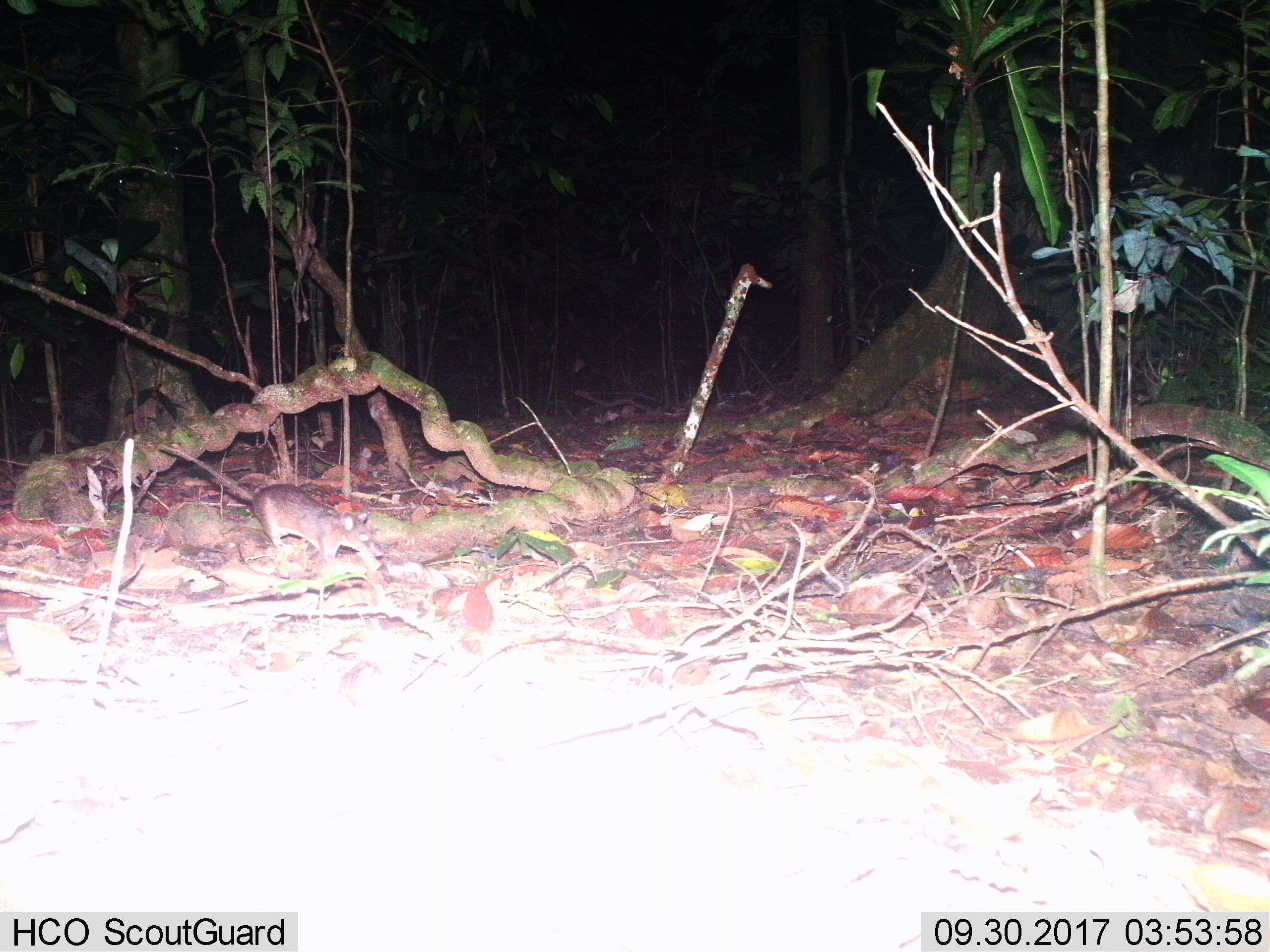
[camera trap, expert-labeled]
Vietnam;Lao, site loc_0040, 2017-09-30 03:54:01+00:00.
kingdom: Animalia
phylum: Chordata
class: Mammalia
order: Rodentia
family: Muridae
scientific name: Muridae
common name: old-world mice and rats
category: unidentified murid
Unidentified murid (old-world mice and rats) (Muridae). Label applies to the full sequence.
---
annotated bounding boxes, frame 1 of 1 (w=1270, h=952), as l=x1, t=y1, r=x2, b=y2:
unidentified murid: l=161, t=444, r=384, b=577